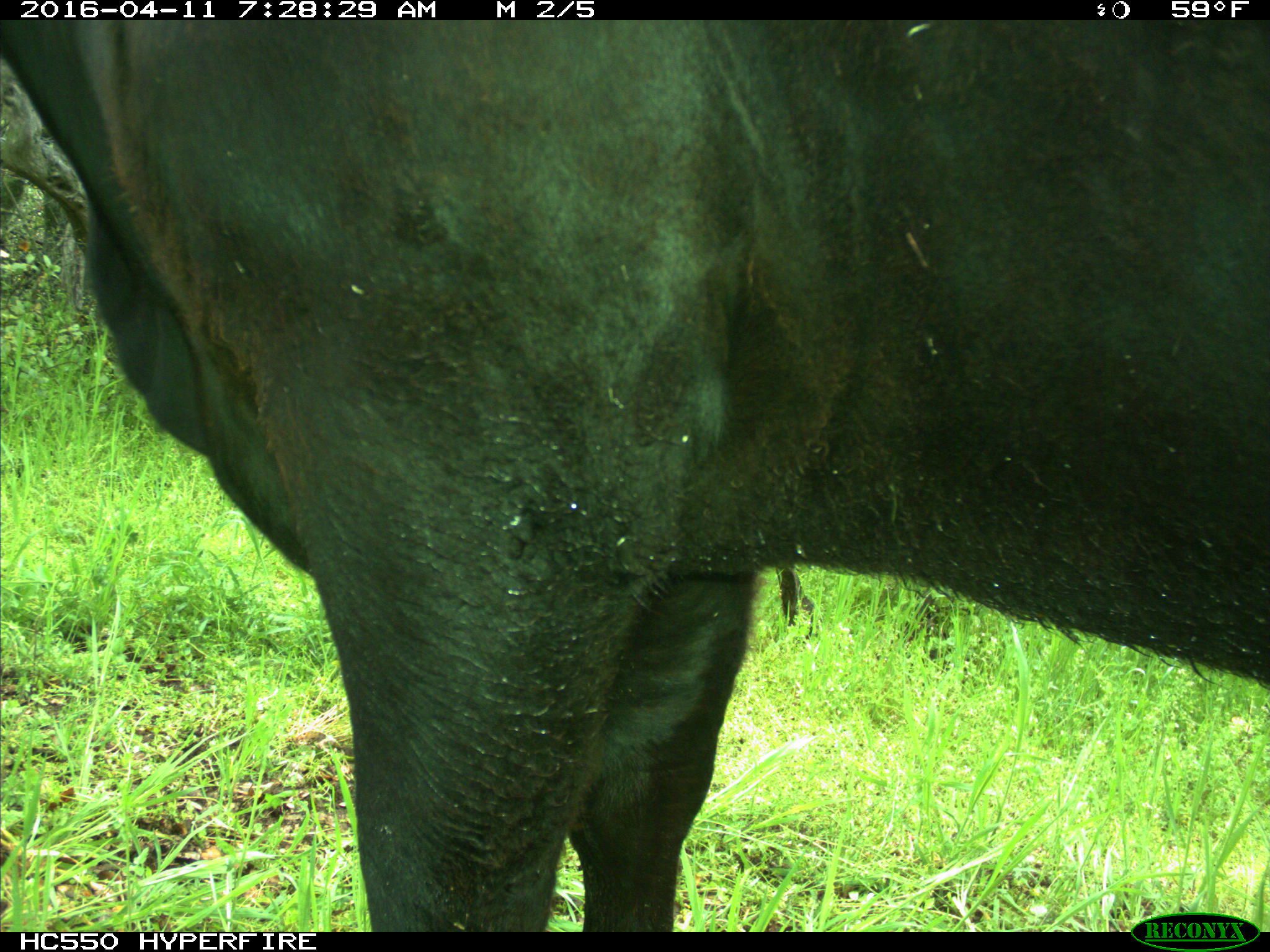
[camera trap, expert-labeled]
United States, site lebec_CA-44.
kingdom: Animalia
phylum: Chordata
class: Mammalia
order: Artiodactyla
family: Bovidae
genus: Bos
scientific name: Bos taurus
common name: domestic cow